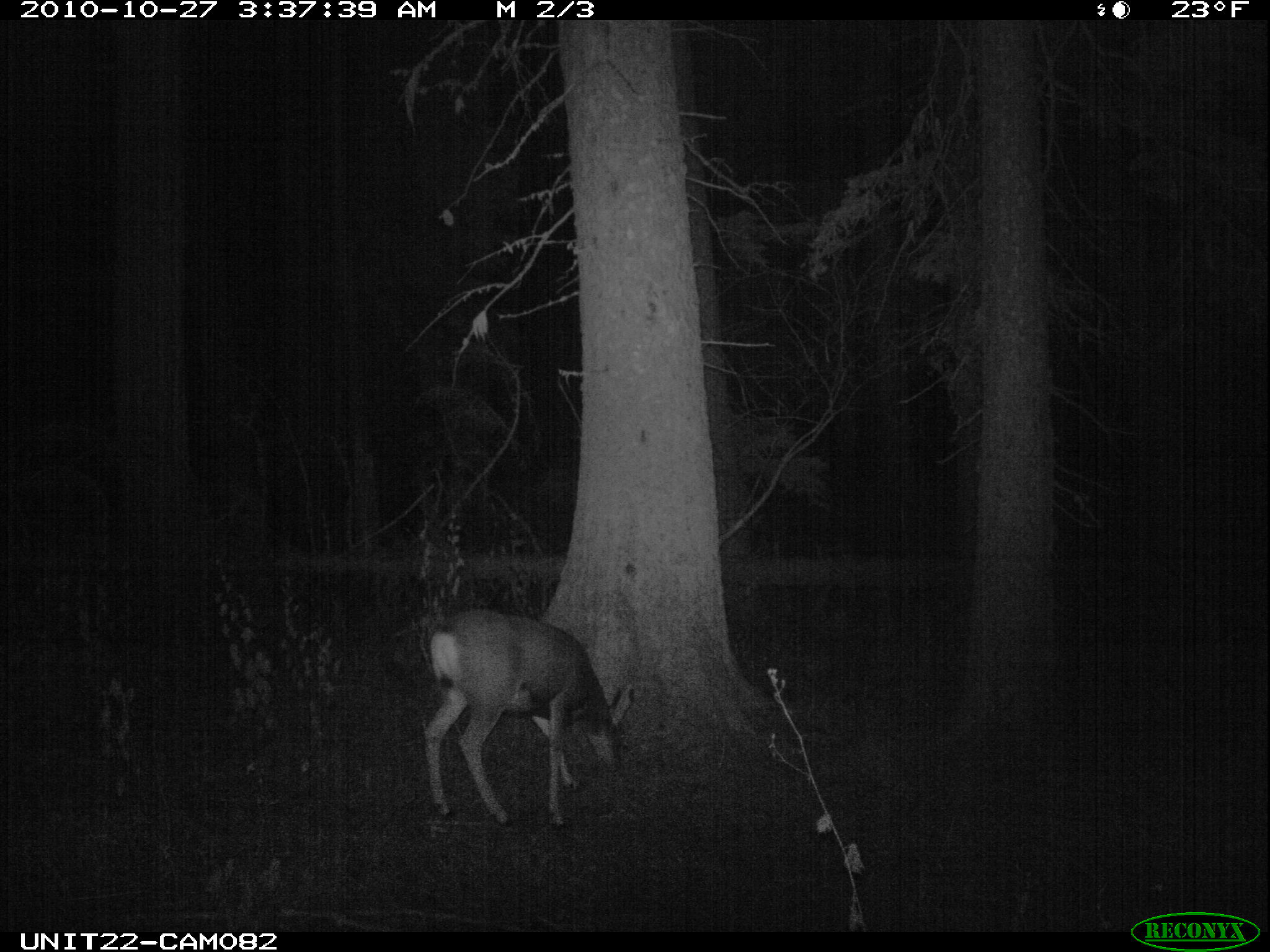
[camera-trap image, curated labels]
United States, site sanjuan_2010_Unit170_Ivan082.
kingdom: Animalia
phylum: Chordata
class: Mammalia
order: Artiodactyla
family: Cervidae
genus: Odocoileus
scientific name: Odocoileus hemionus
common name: mule deer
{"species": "Odocoileus hemionus (mule deer)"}